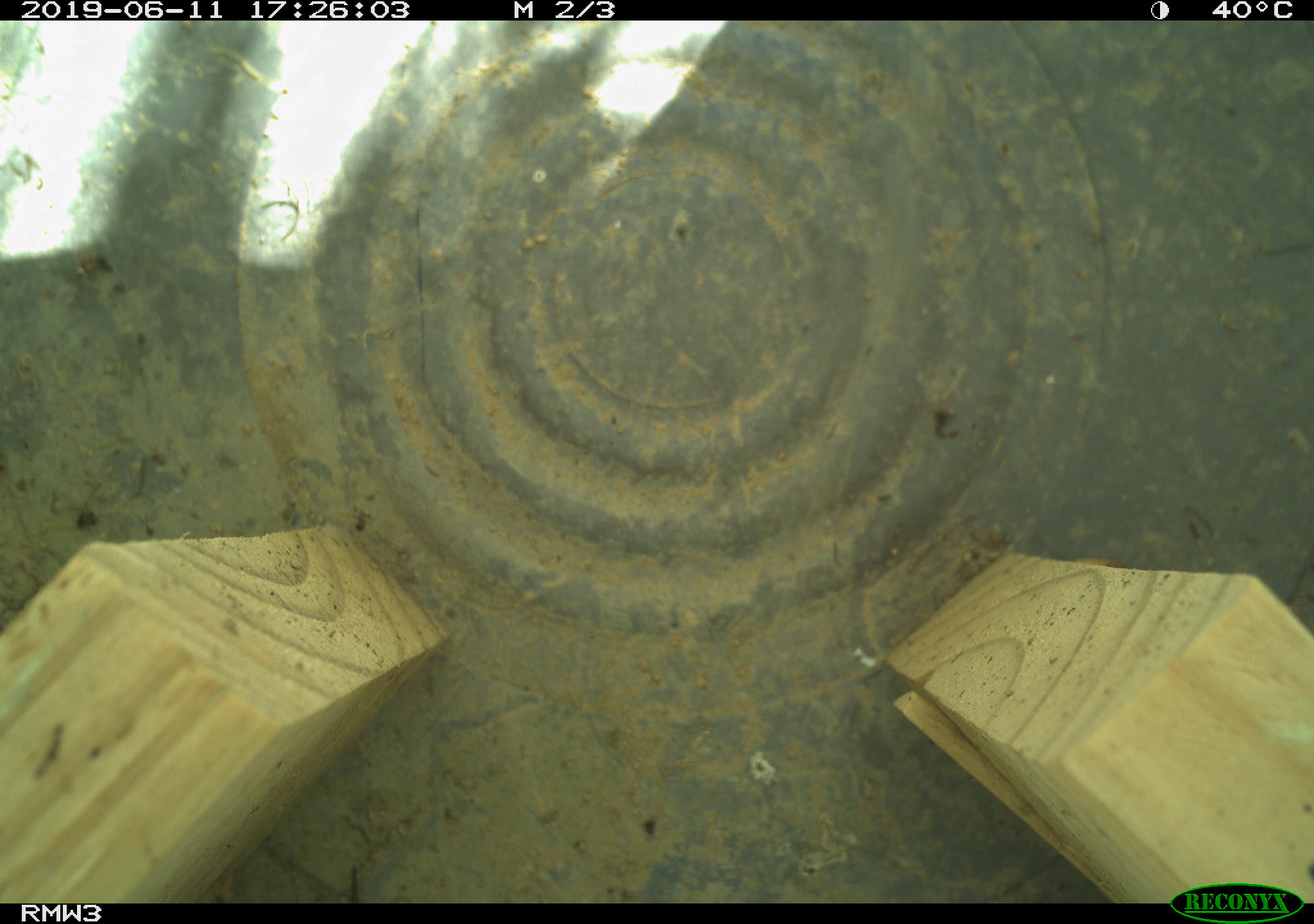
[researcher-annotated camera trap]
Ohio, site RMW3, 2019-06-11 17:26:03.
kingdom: Animalia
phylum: Chordata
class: Reptilia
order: Squamata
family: Scincidae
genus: Plestiodon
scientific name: Plestiodon fasciatus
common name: common five-lined skink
Common five-lined skink (Plestiodon fasciatus).